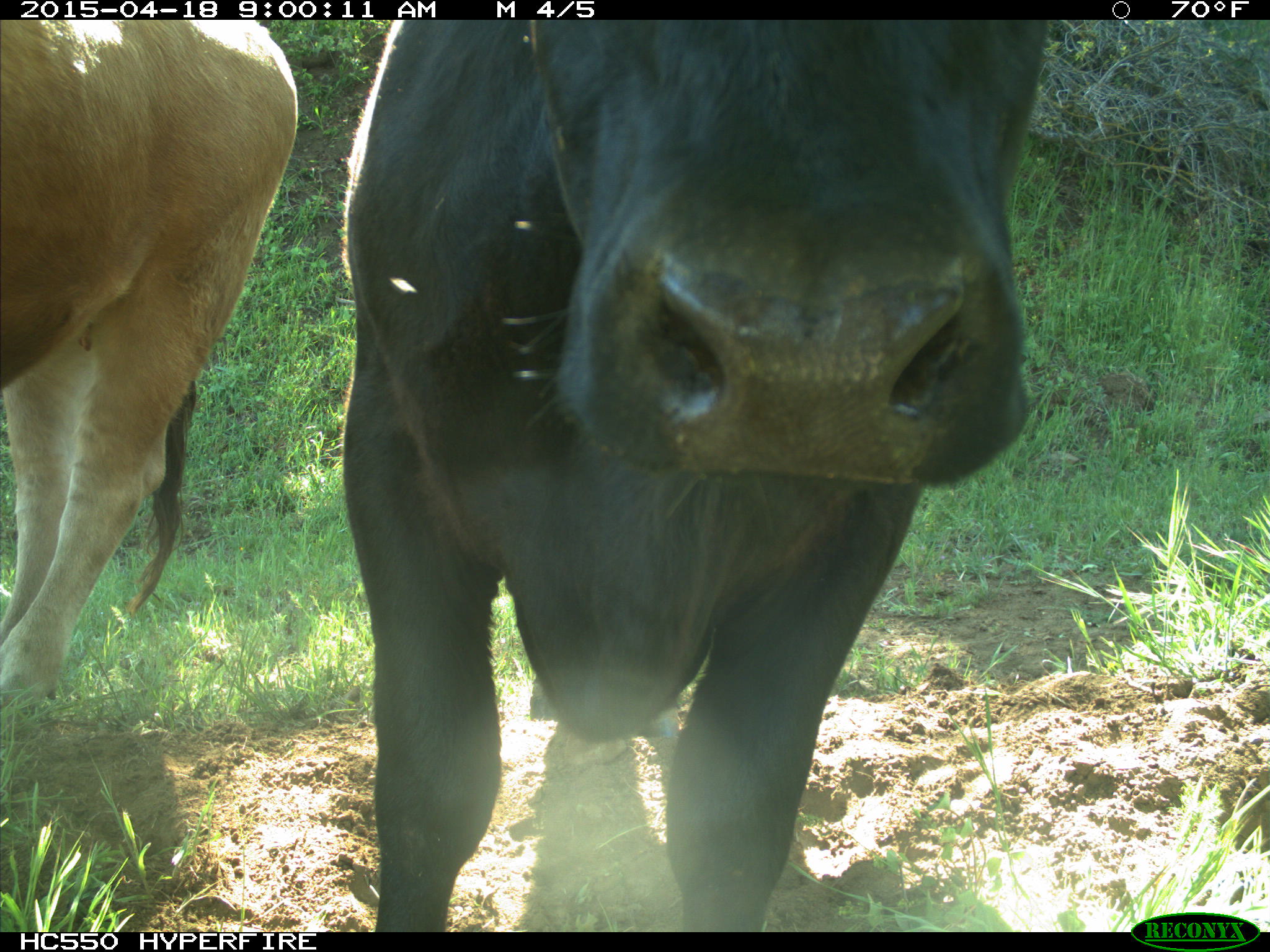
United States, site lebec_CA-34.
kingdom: Animalia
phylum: Chordata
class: Mammalia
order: Artiodactyla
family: Bovidae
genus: Bos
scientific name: Bos taurus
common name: domestic cow